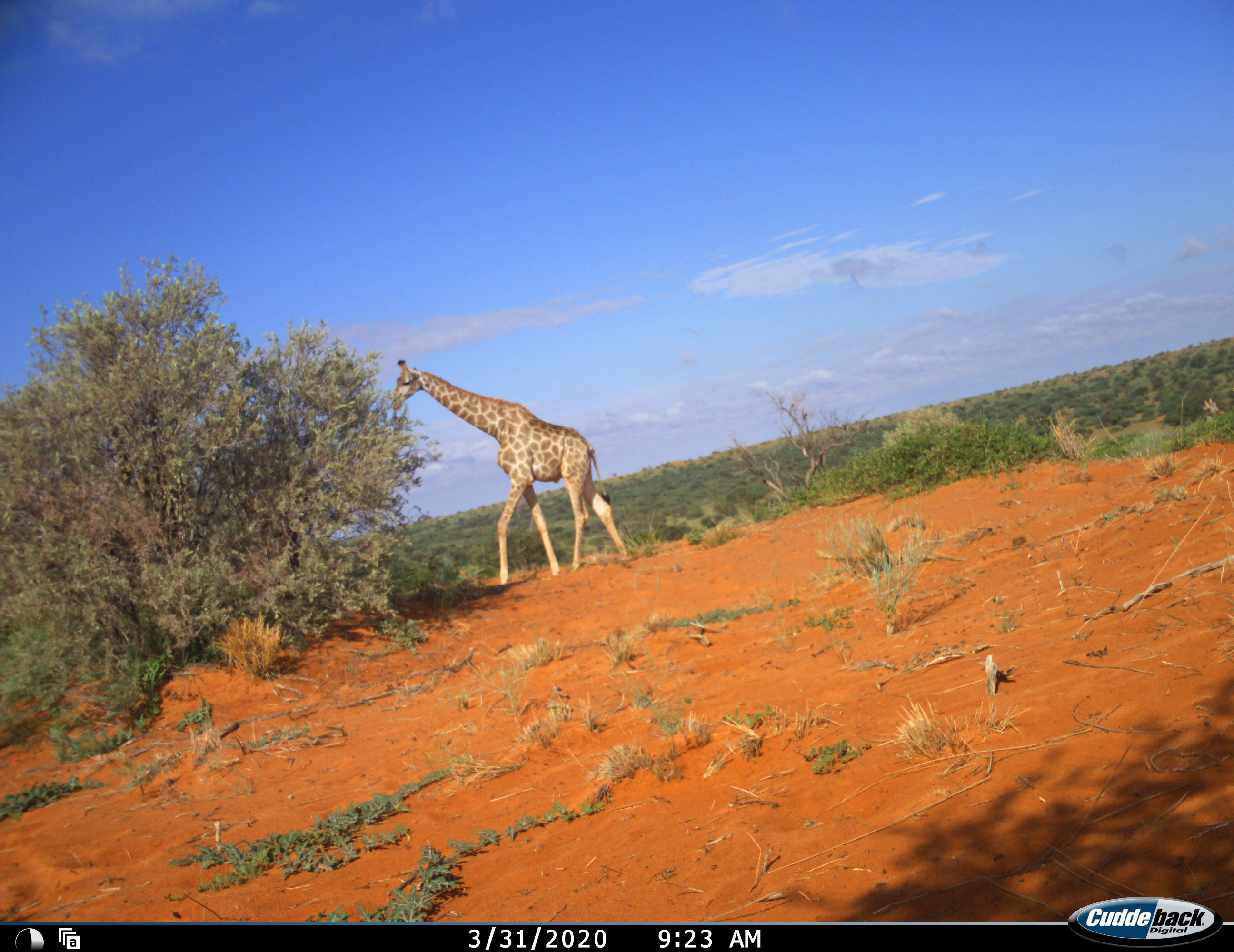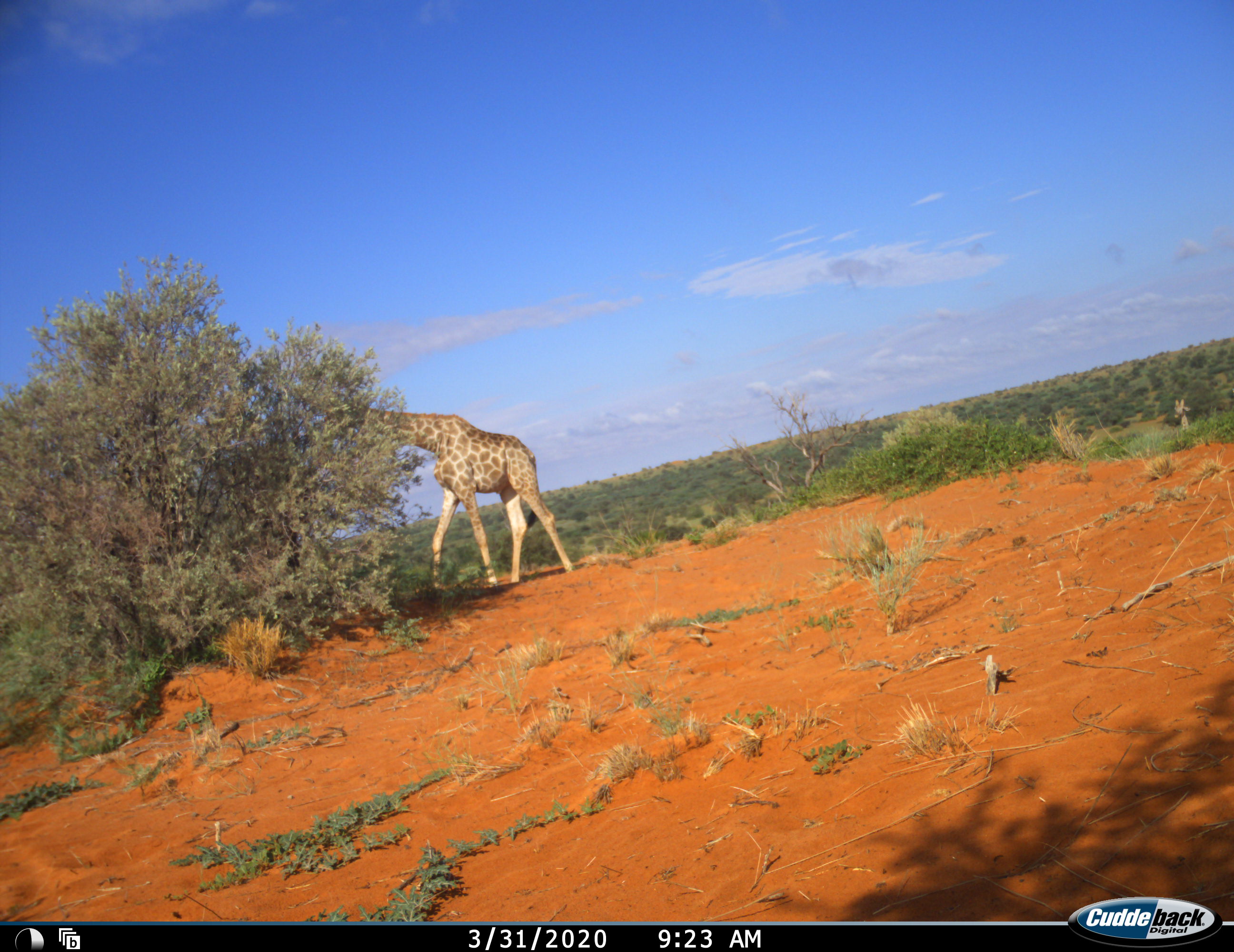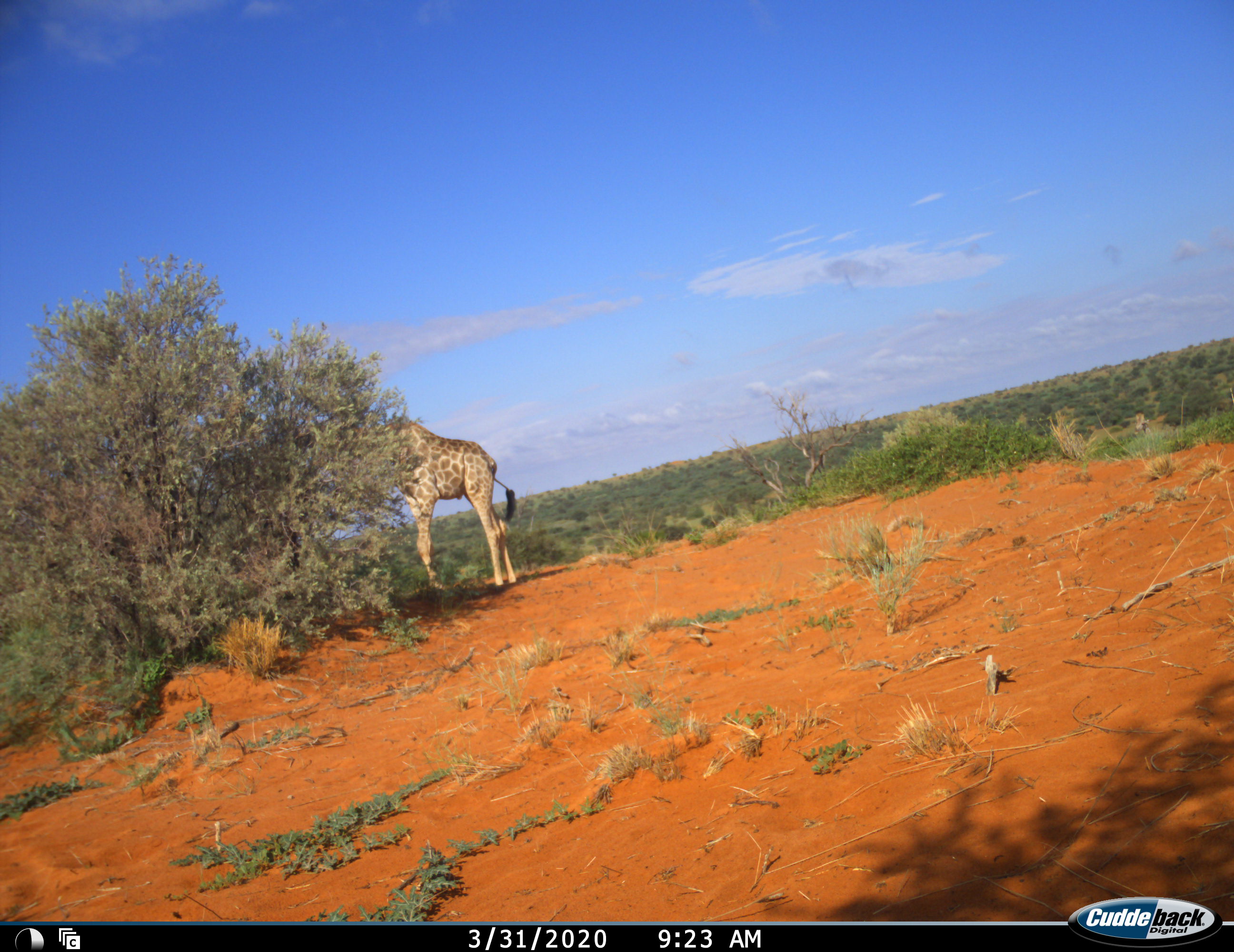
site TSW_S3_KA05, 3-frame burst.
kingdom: Animalia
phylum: Chordata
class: Mammalia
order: Artiodactyla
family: Giraffidae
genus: Giraffa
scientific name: Giraffa camelopardalis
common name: giraffe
Giraffe (Giraffa camelopardalis), count 2. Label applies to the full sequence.